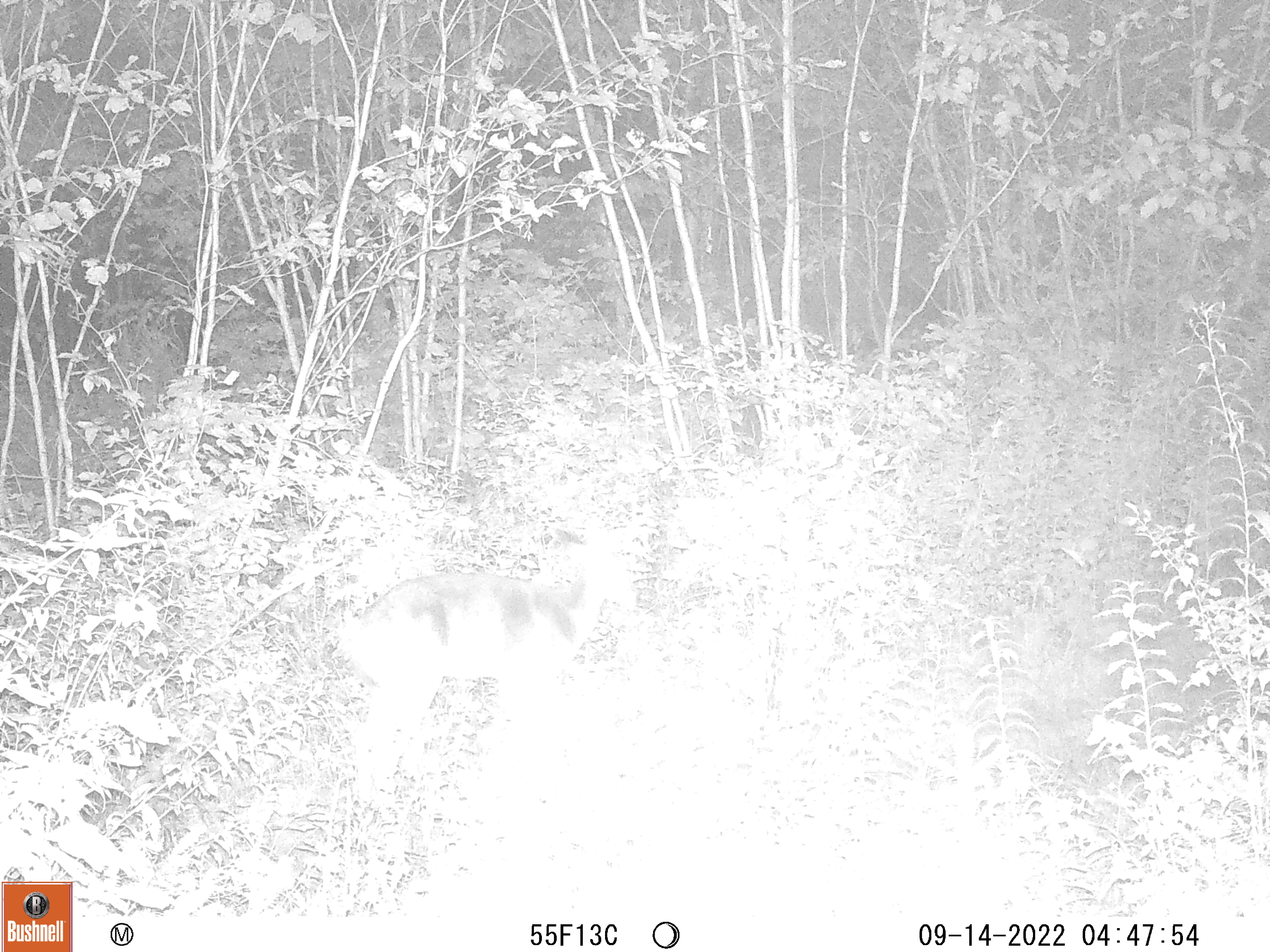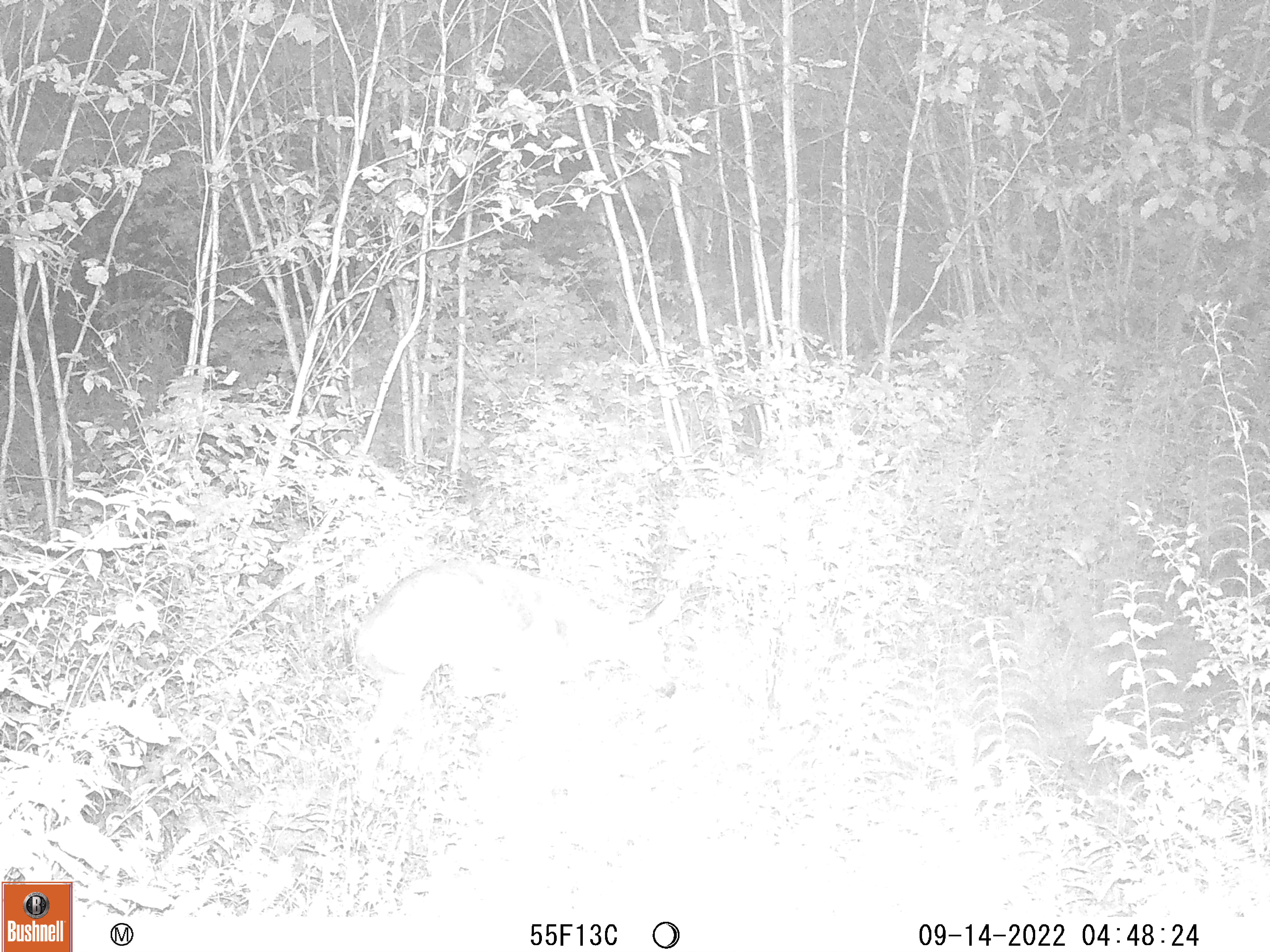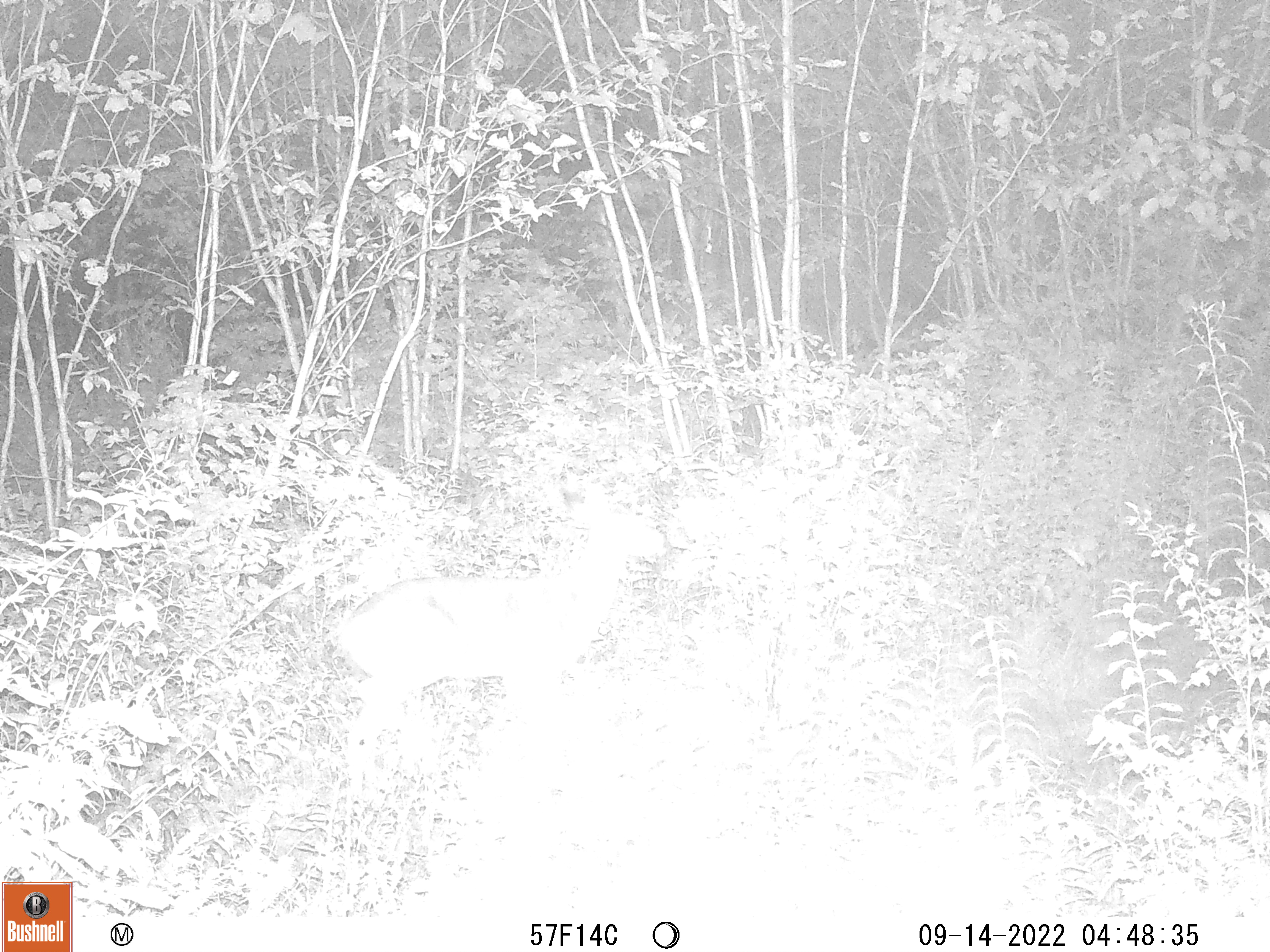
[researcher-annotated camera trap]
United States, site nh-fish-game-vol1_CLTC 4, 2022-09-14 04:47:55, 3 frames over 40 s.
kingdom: Animalia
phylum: Chordata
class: Mammalia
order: Artiodactyla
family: Cervidae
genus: Odocoileus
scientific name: Odocoileus virginianus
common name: white-tailed deer